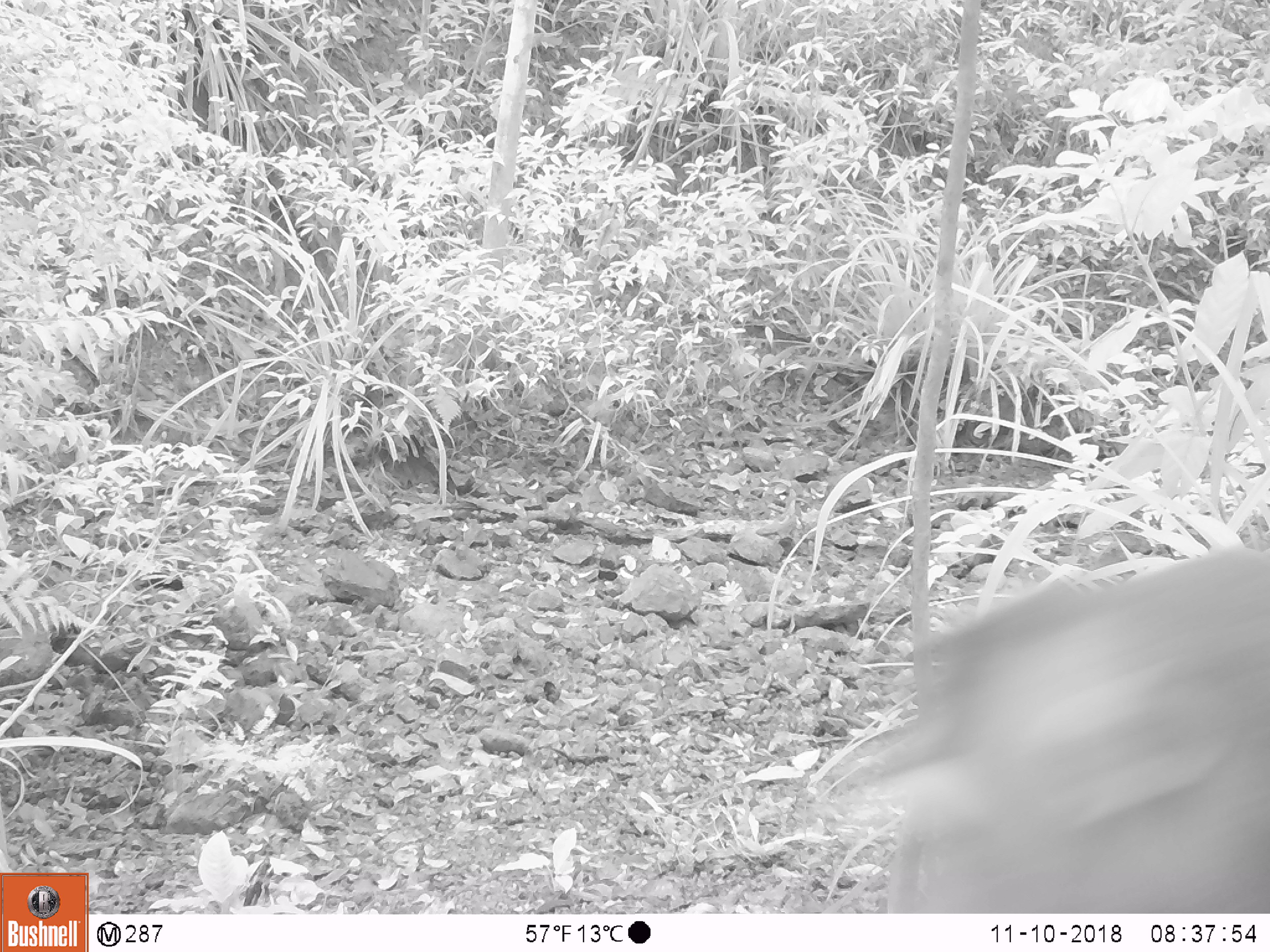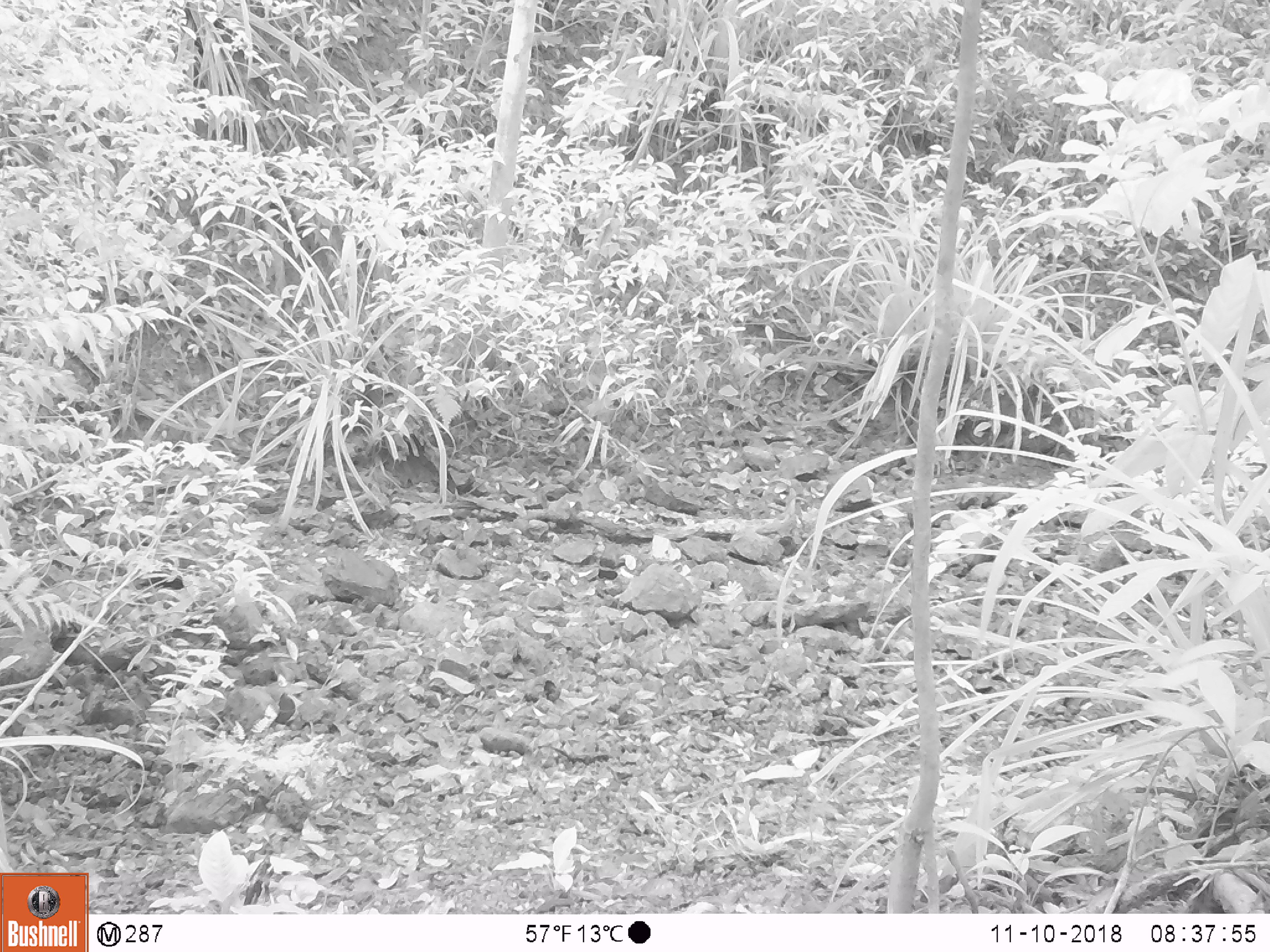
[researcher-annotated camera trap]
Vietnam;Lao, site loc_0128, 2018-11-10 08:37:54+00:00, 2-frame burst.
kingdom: Animalia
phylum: Chordata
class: Mammalia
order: Primates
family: Cercopithecidae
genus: Macaca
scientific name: Macaca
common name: macaque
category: unidentified macaque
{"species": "unidentified macaque (macaque) (Macaca)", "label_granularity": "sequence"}